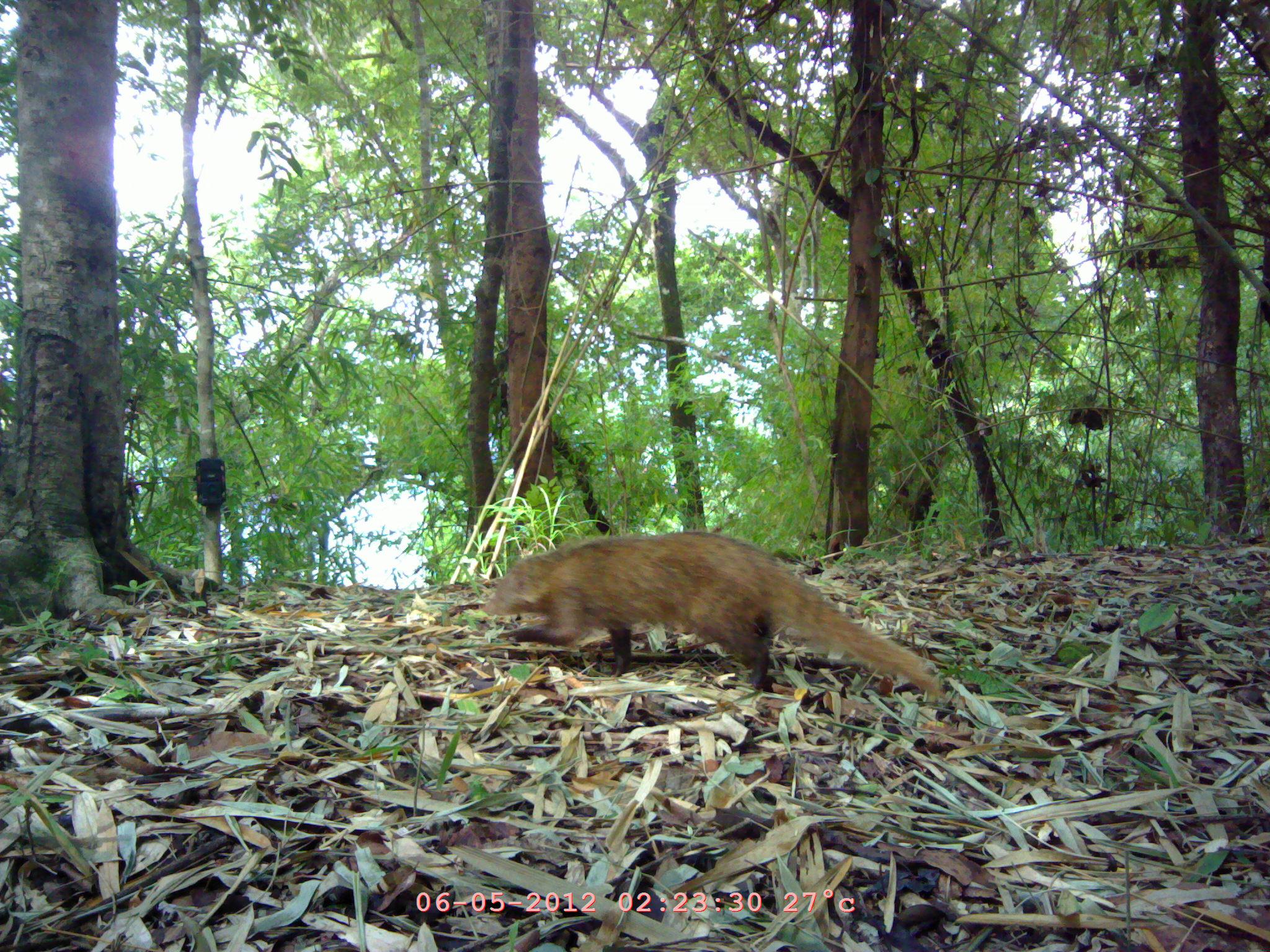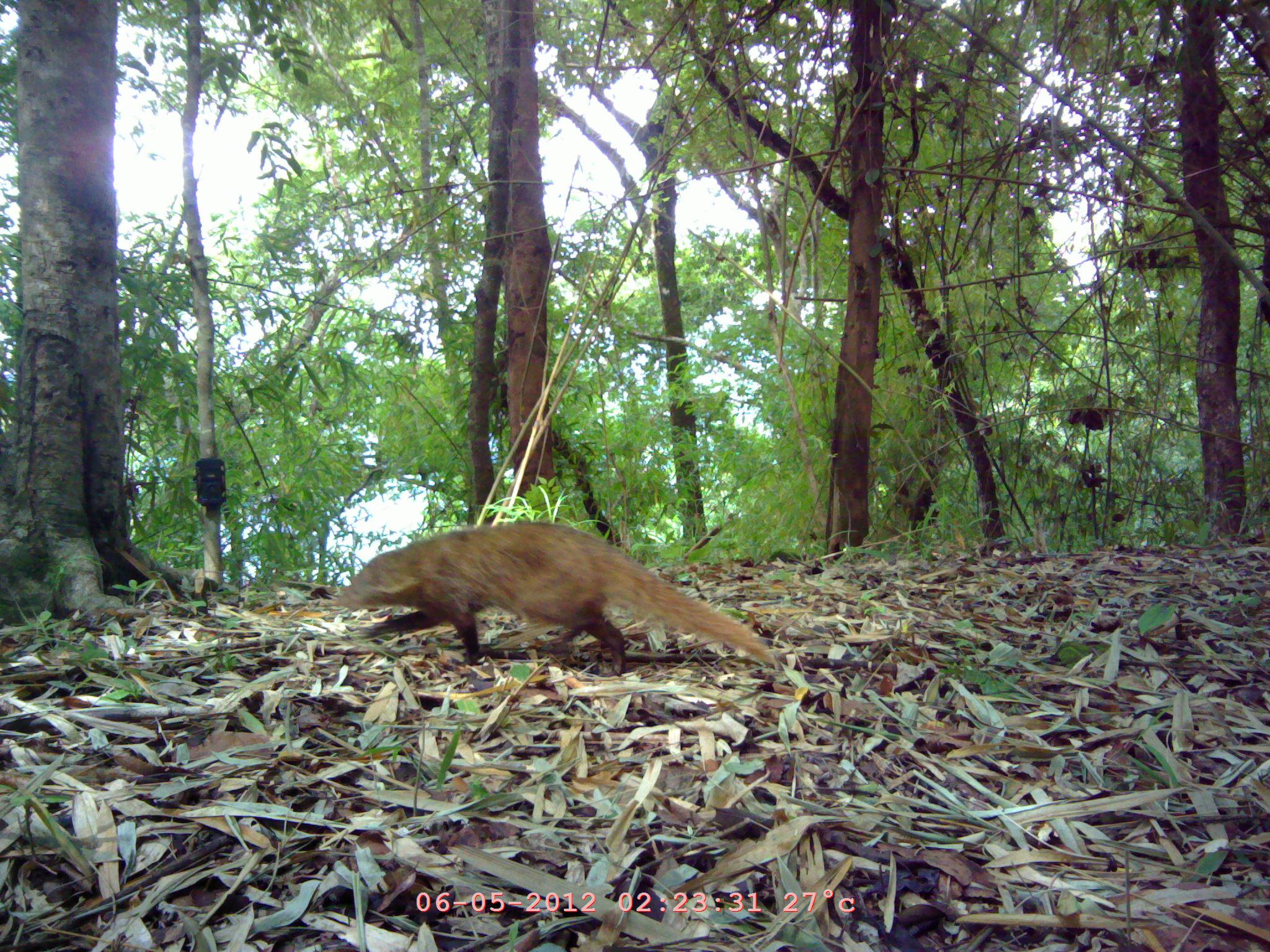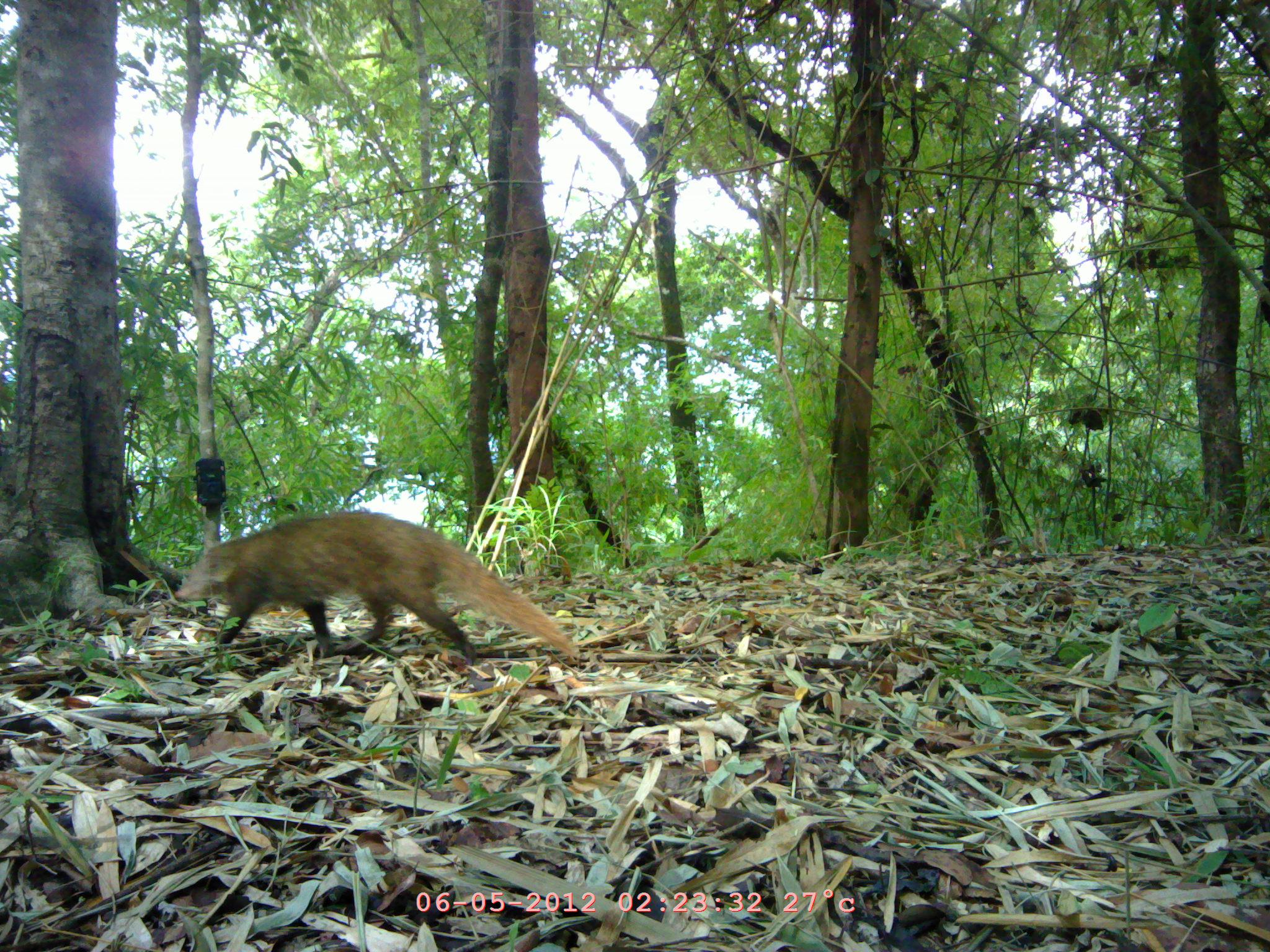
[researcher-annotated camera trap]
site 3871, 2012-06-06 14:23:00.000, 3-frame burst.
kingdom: Animalia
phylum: Chordata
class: Mammalia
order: Carnivora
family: Herpestidae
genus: Urva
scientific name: Urva urva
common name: crab-eating mongoose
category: herpestes urva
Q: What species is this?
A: Herpestes urva (crab-eating mongoose) (Urva urva).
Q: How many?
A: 1.